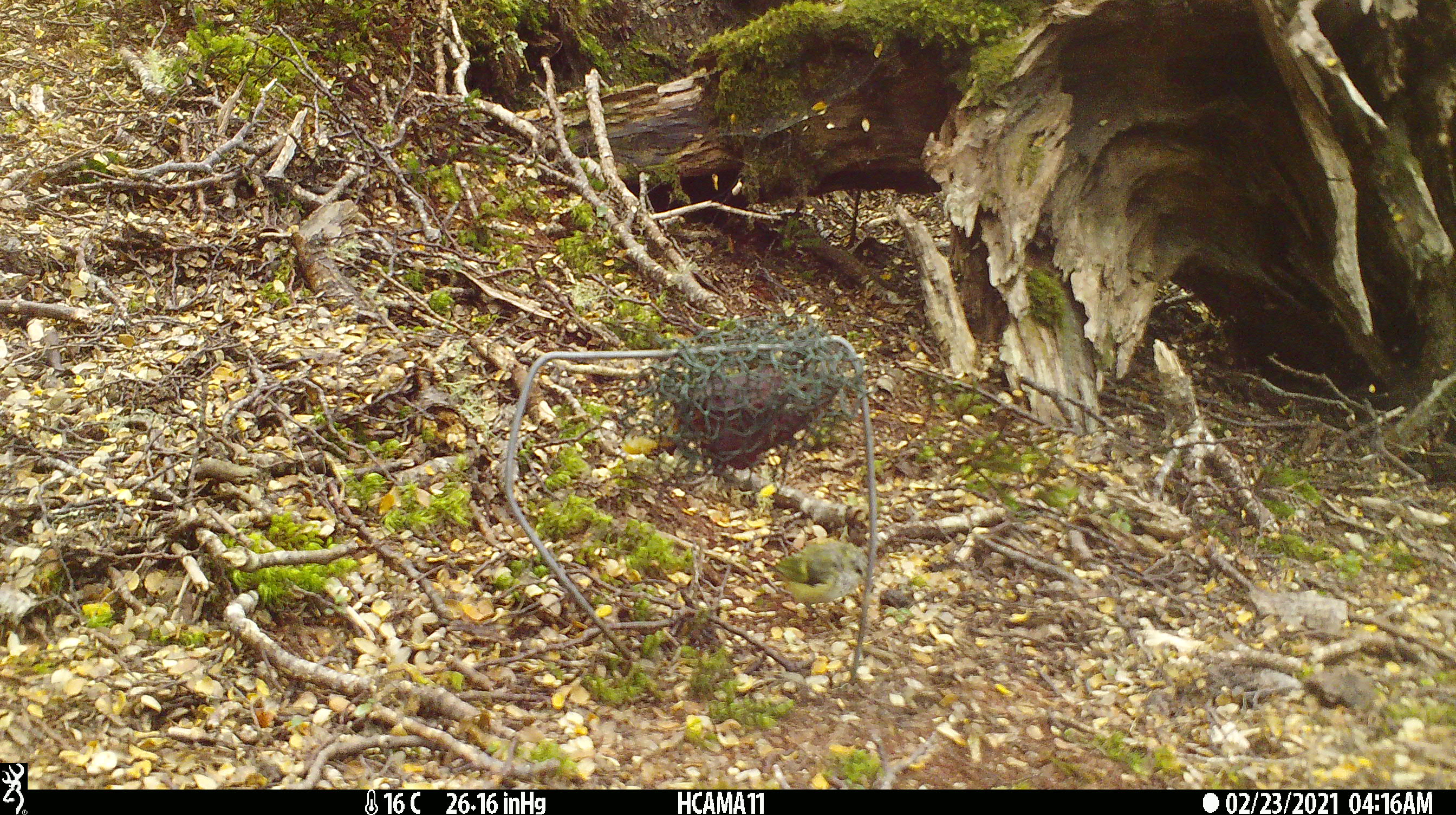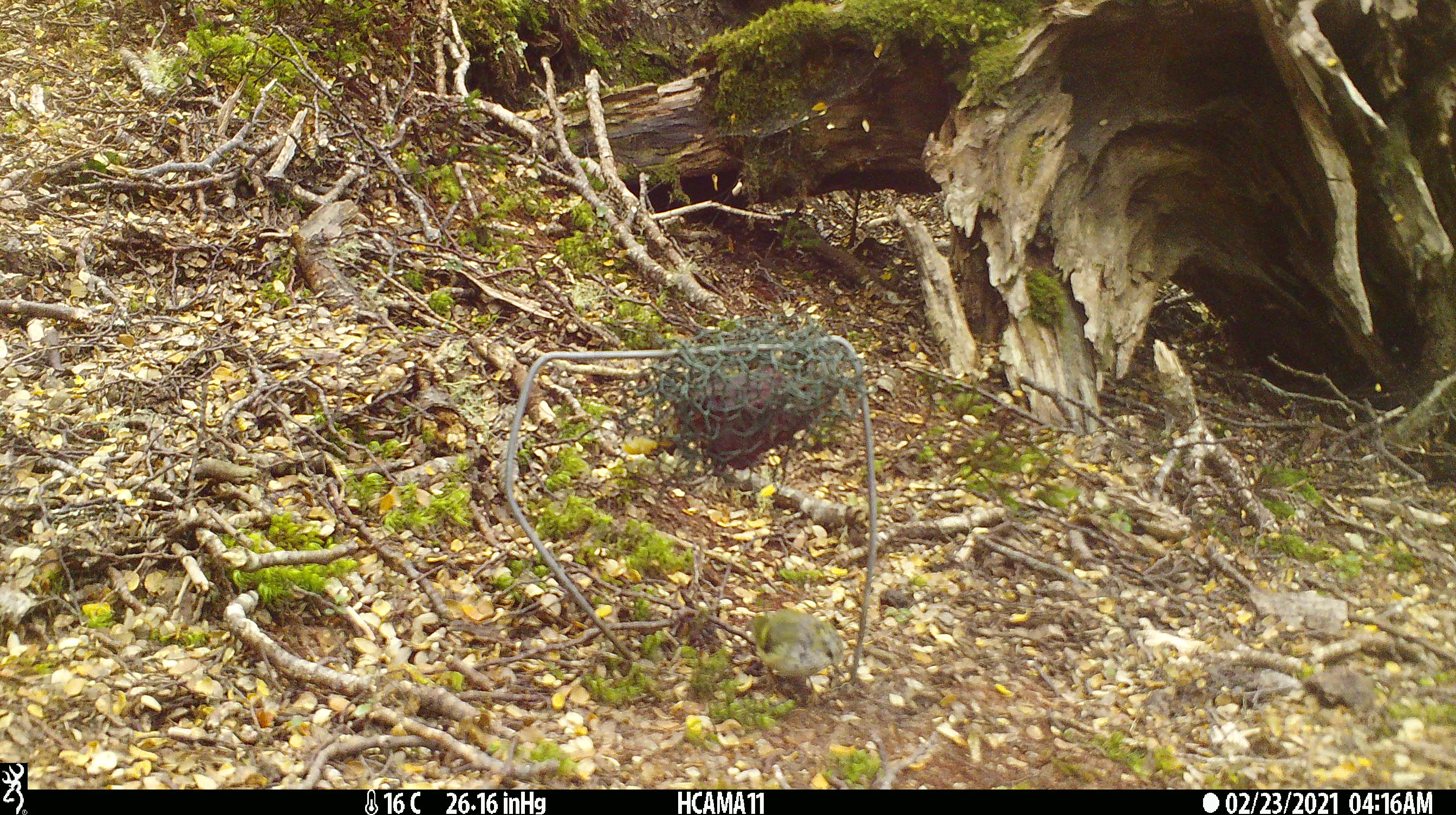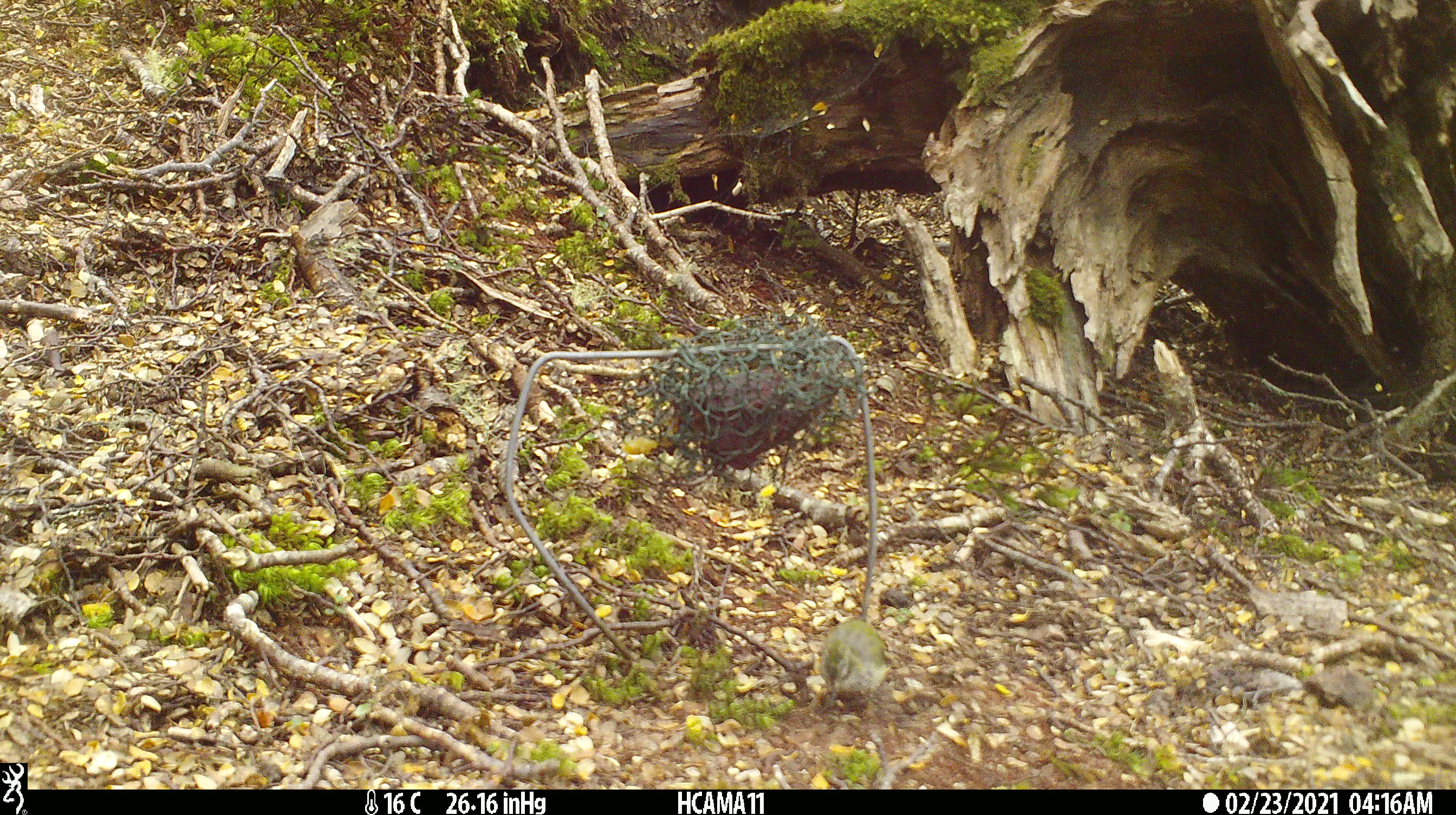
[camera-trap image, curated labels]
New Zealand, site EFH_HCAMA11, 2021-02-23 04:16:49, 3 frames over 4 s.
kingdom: Animalia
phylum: Chordata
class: Aves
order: Passeriformes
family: Acanthisittidae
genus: Acanthisitta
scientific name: Acanthisitta chloris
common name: rifleman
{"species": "rifleman (Acanthisitta chloris)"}